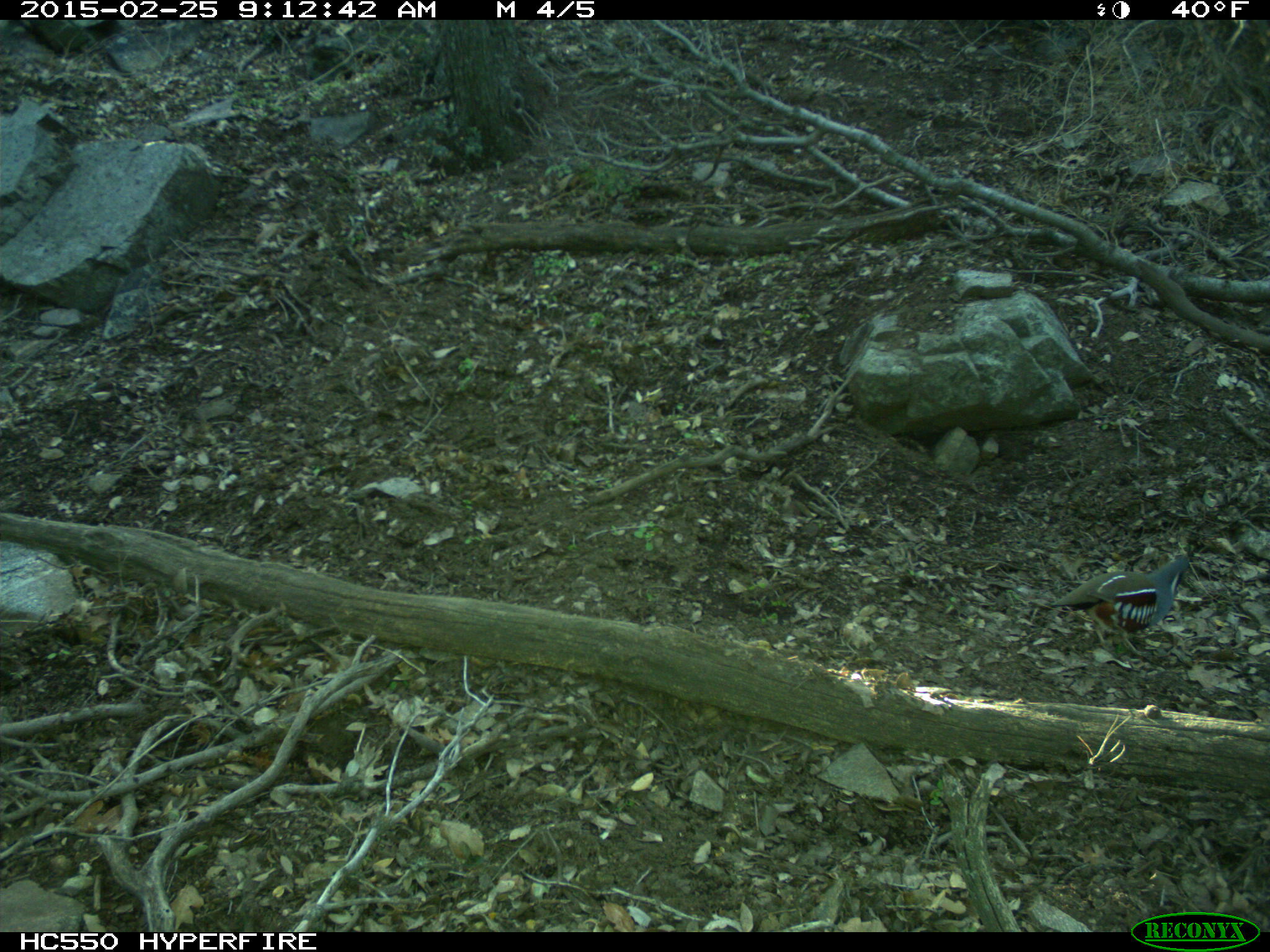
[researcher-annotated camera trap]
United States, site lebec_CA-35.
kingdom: Animalia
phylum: Chordata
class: Aves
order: Galliformes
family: Odontophoridae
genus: Callipepla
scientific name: Callipepla californica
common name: california quail